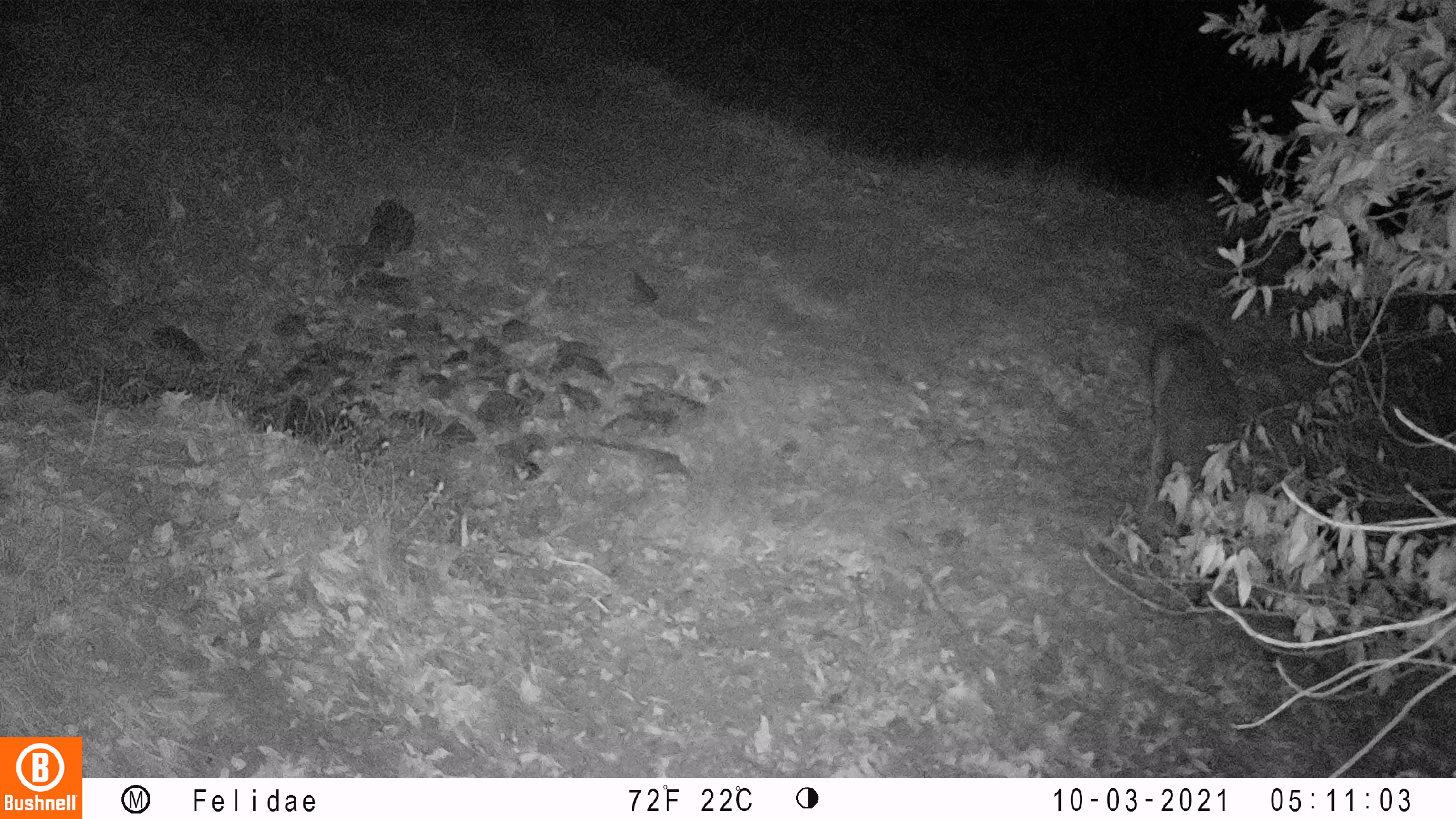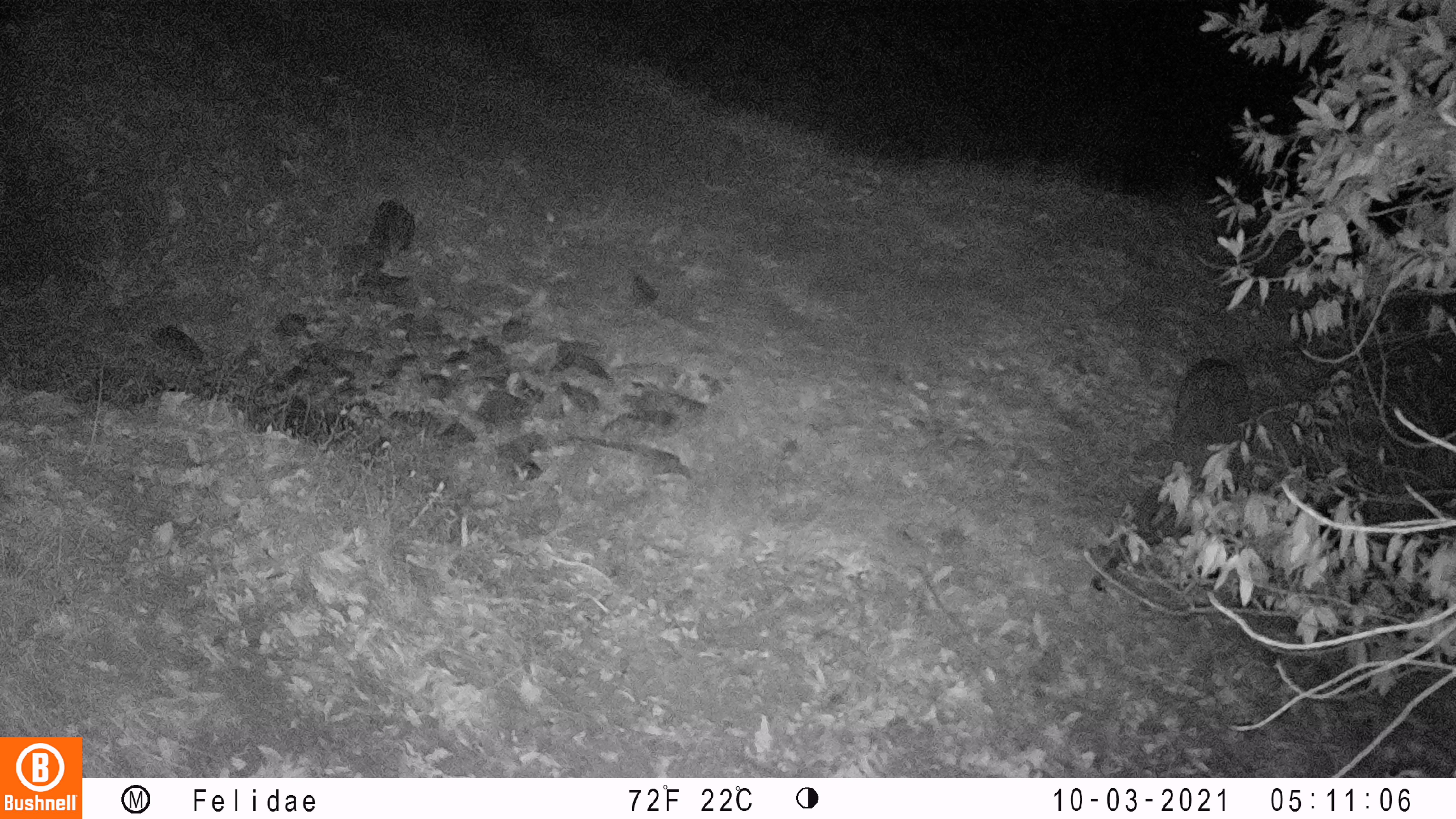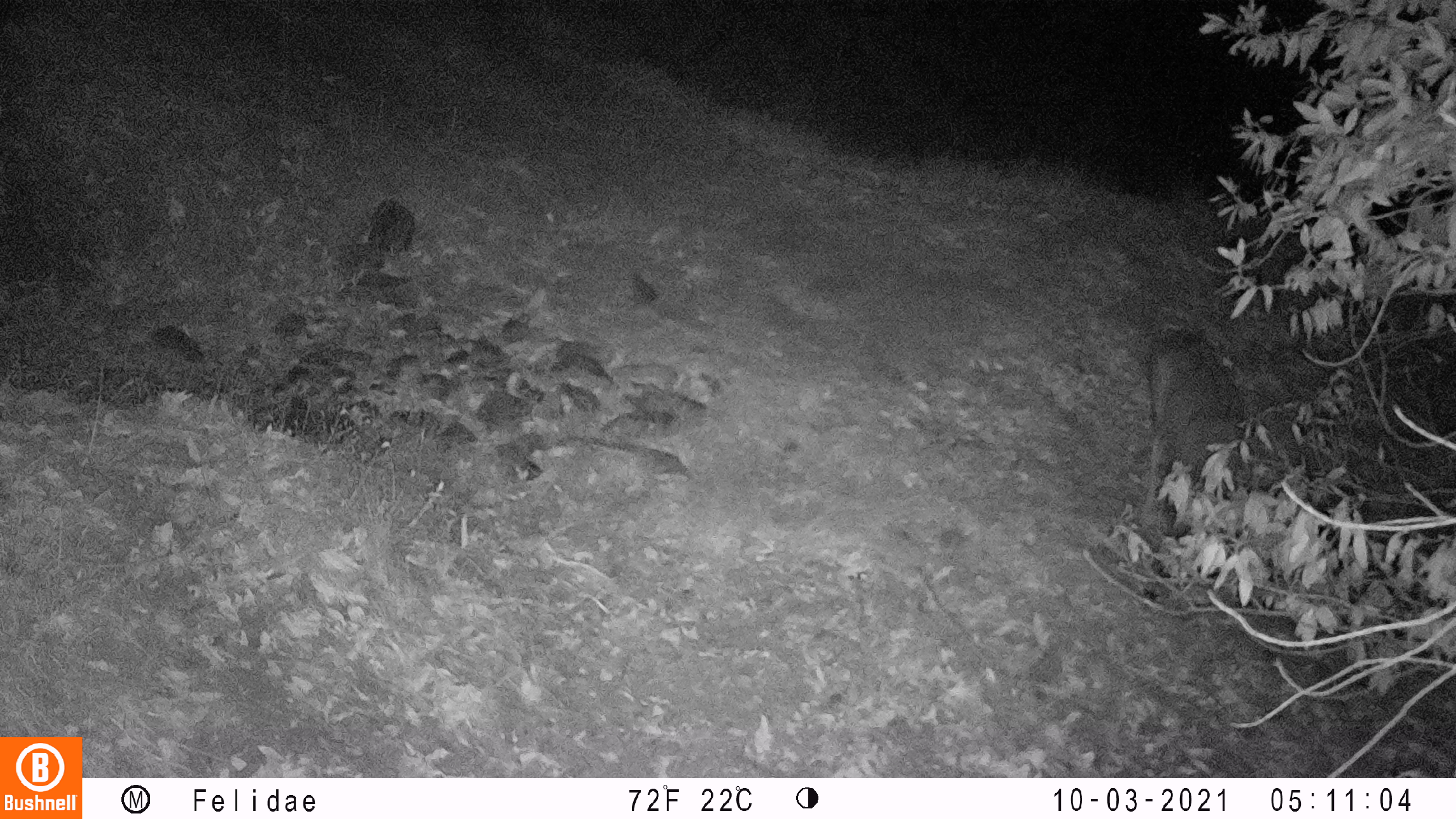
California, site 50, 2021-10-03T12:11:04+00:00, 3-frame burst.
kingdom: Animalia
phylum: Chordata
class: Mammalia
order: Artiodactyla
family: Cervidae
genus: Odocoileus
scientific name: Odocoileus hemionus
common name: mule deer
Mule deer (Odocoileus hemionus).